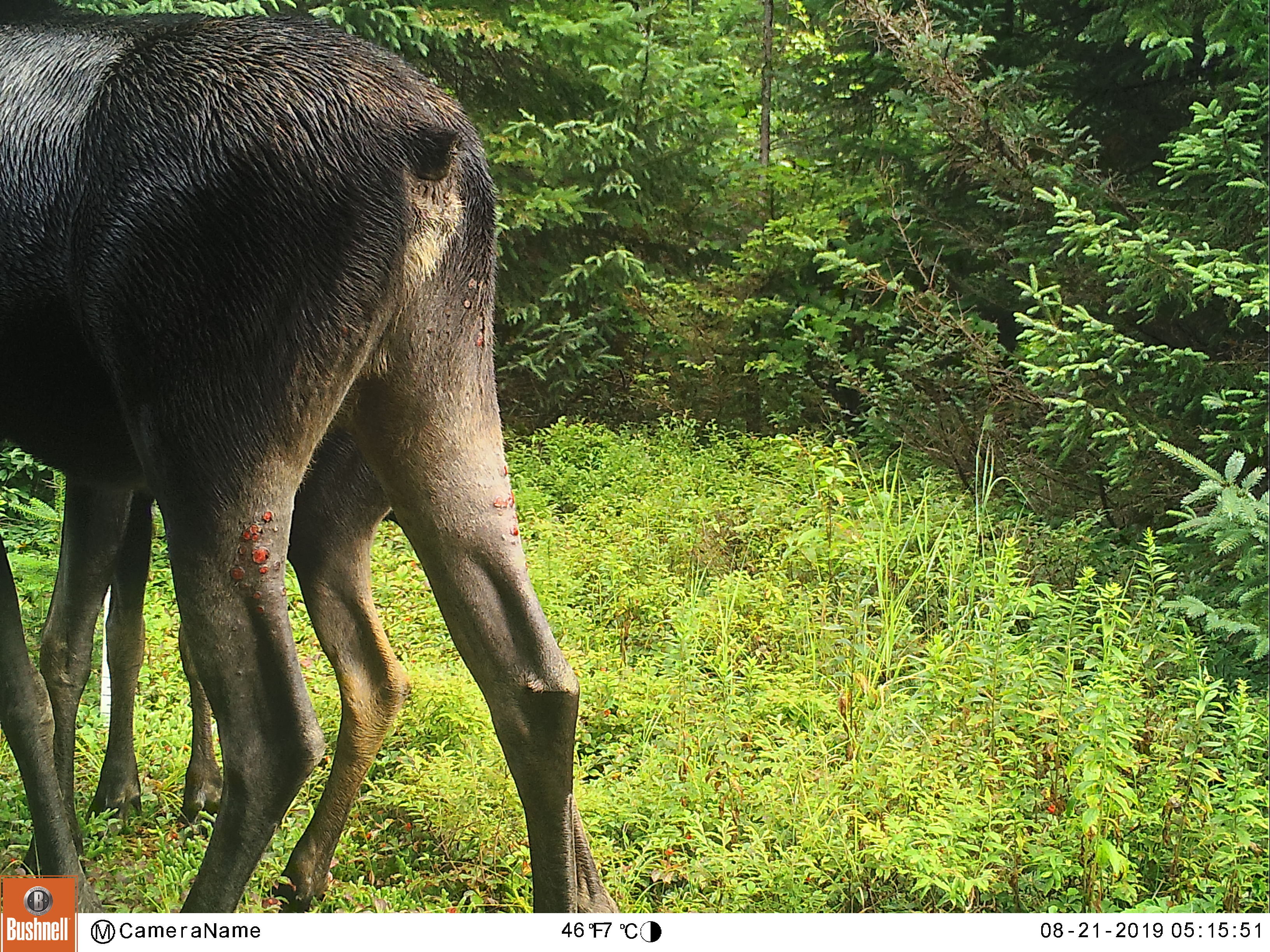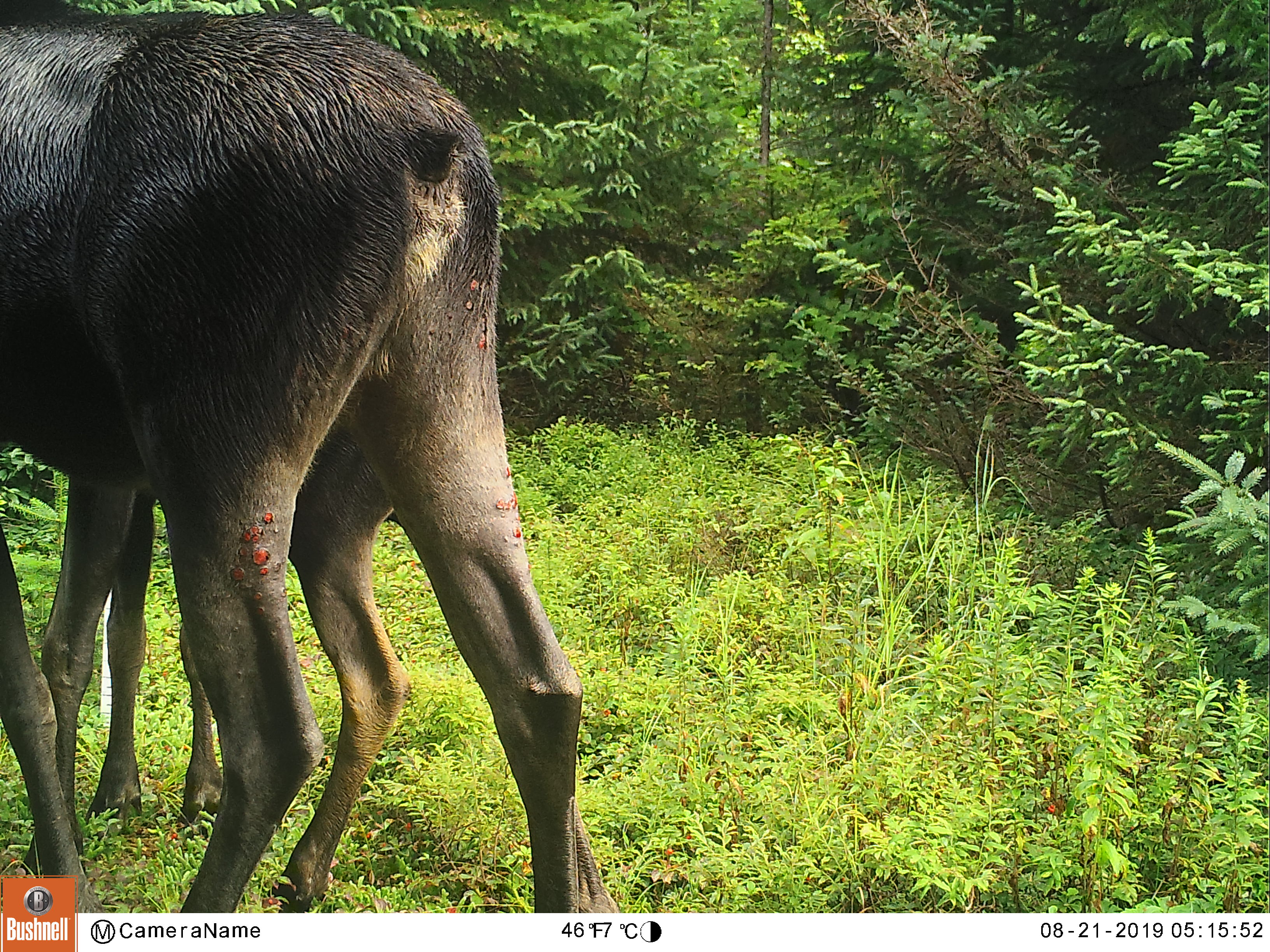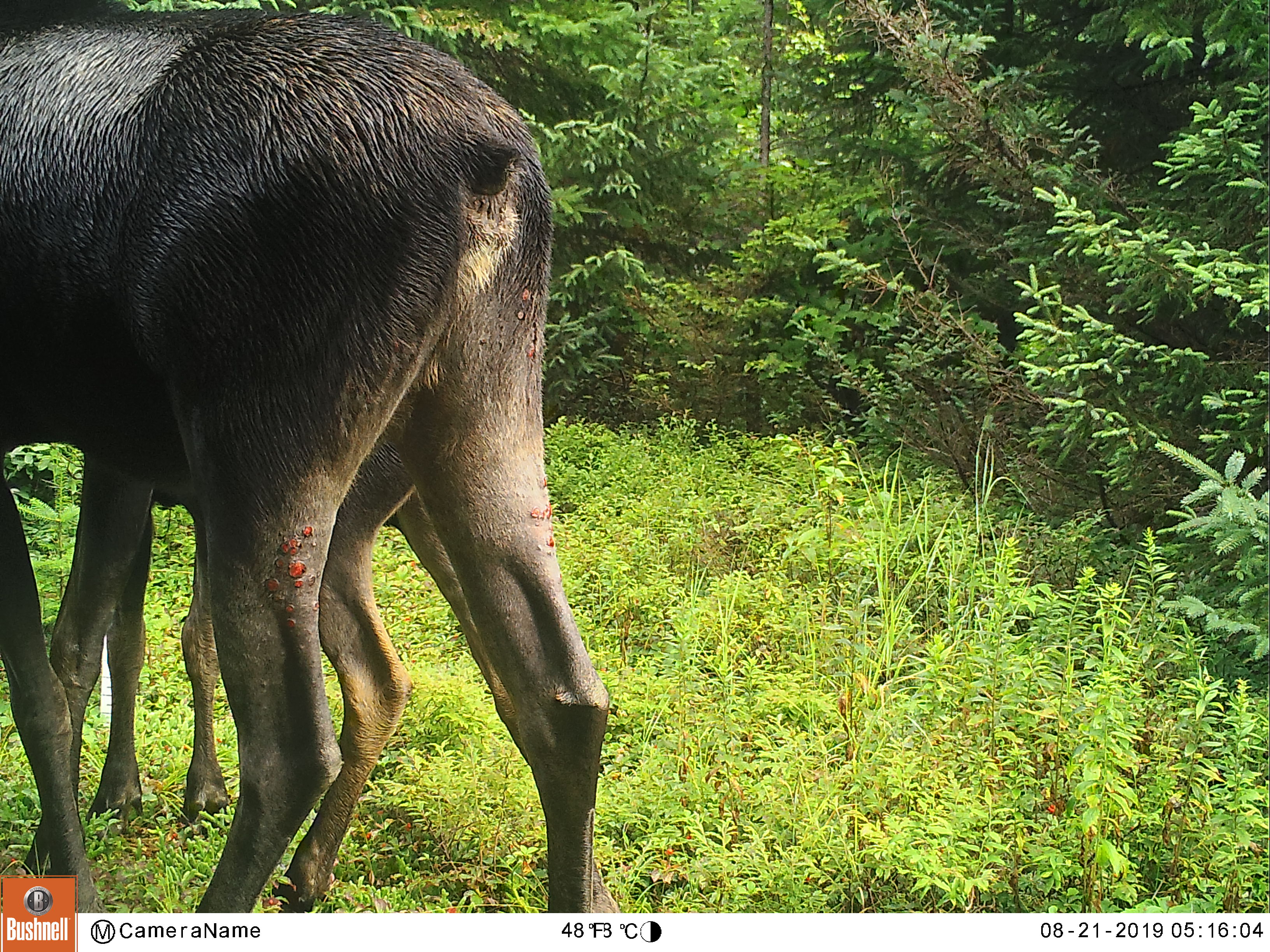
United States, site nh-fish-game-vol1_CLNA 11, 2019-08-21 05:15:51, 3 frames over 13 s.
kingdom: Animalia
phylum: Chordata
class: Mammalia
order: Artiodactyla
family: Cervidae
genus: Alces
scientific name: Alces alces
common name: moose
Moose (Alces alces).